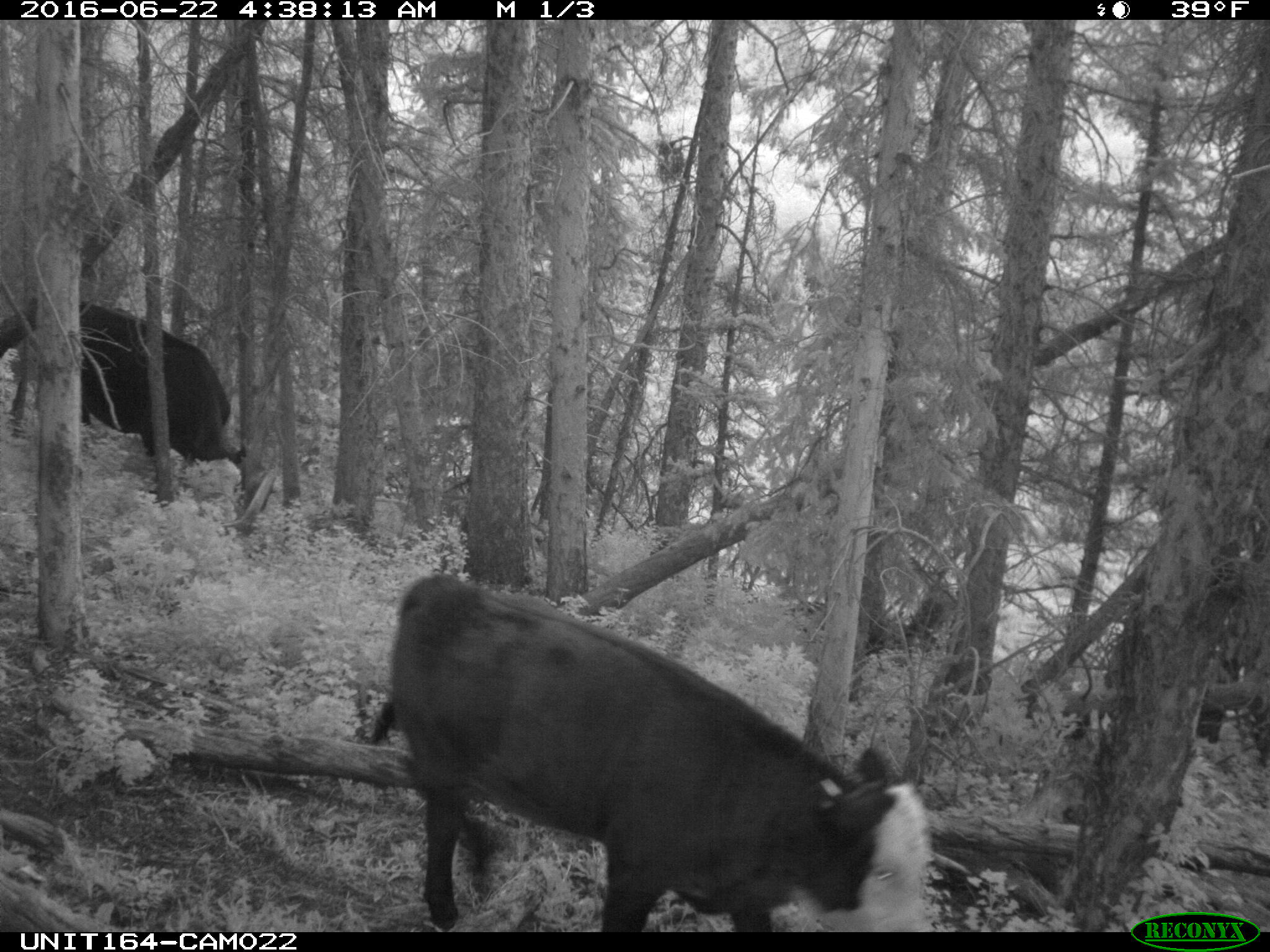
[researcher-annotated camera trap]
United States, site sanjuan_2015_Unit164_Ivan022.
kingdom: Animalia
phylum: Chordata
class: Mammalia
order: Artiodactyla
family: Bovidae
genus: Bos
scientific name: Bos taurus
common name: domestic cow